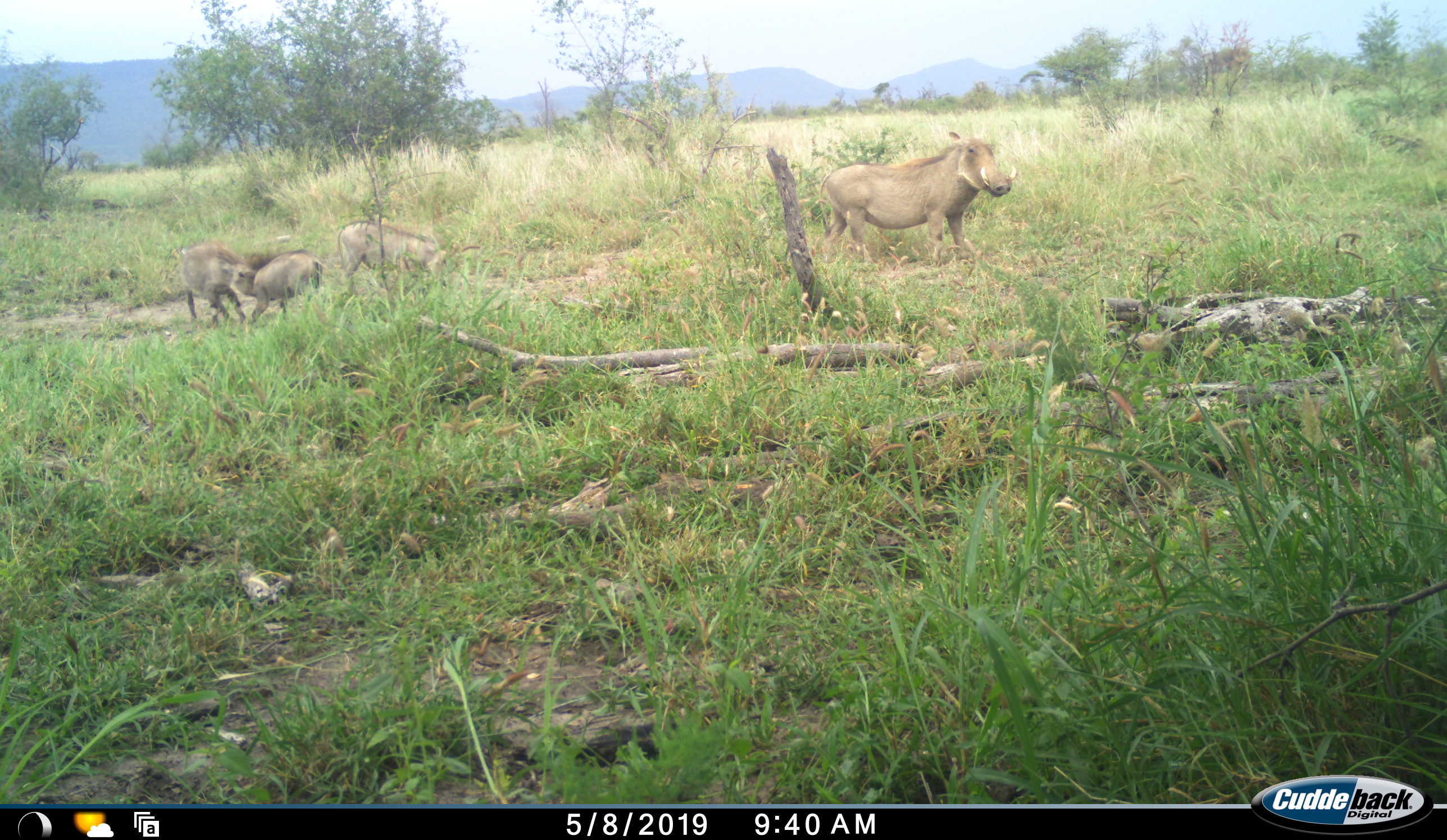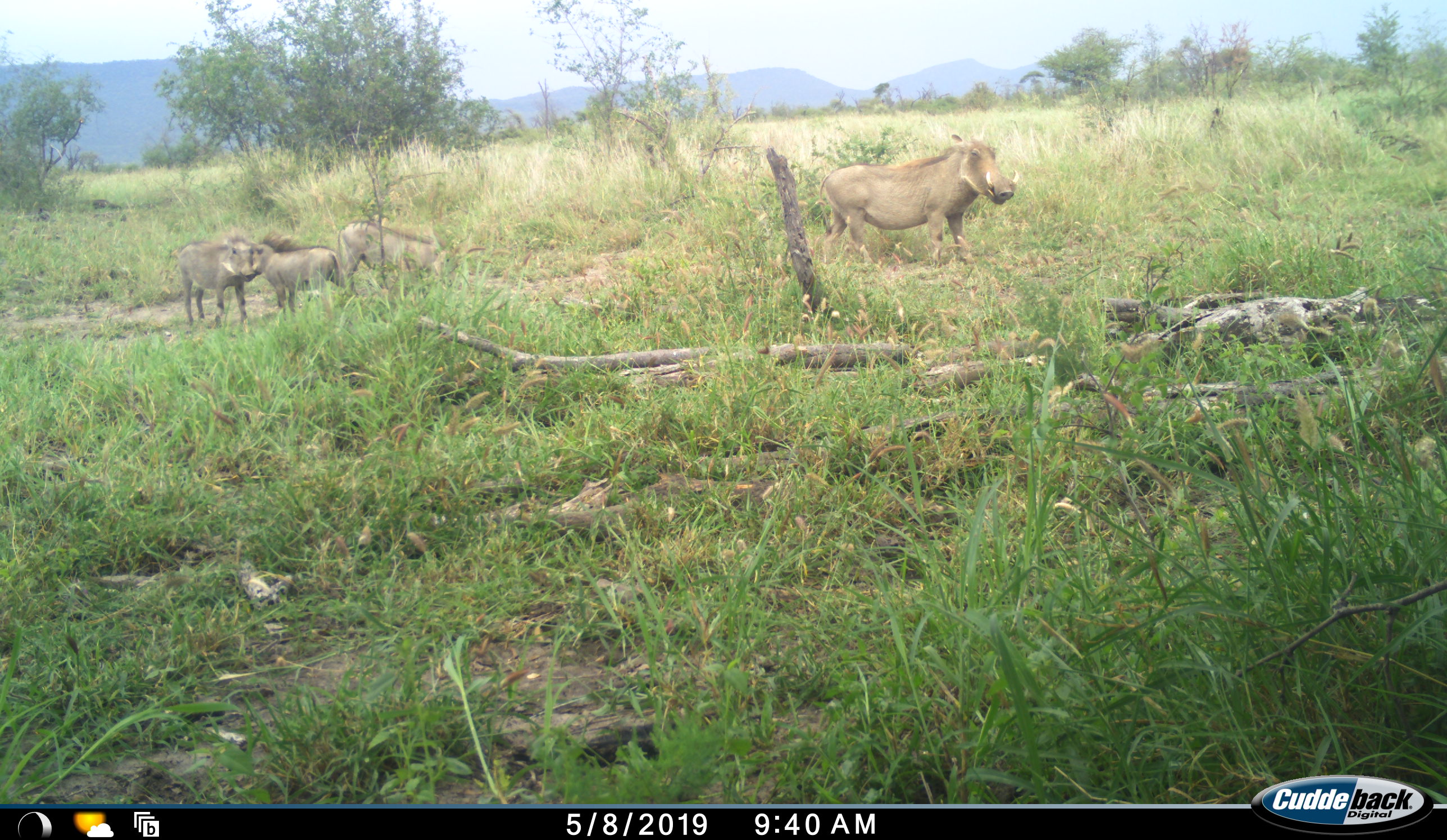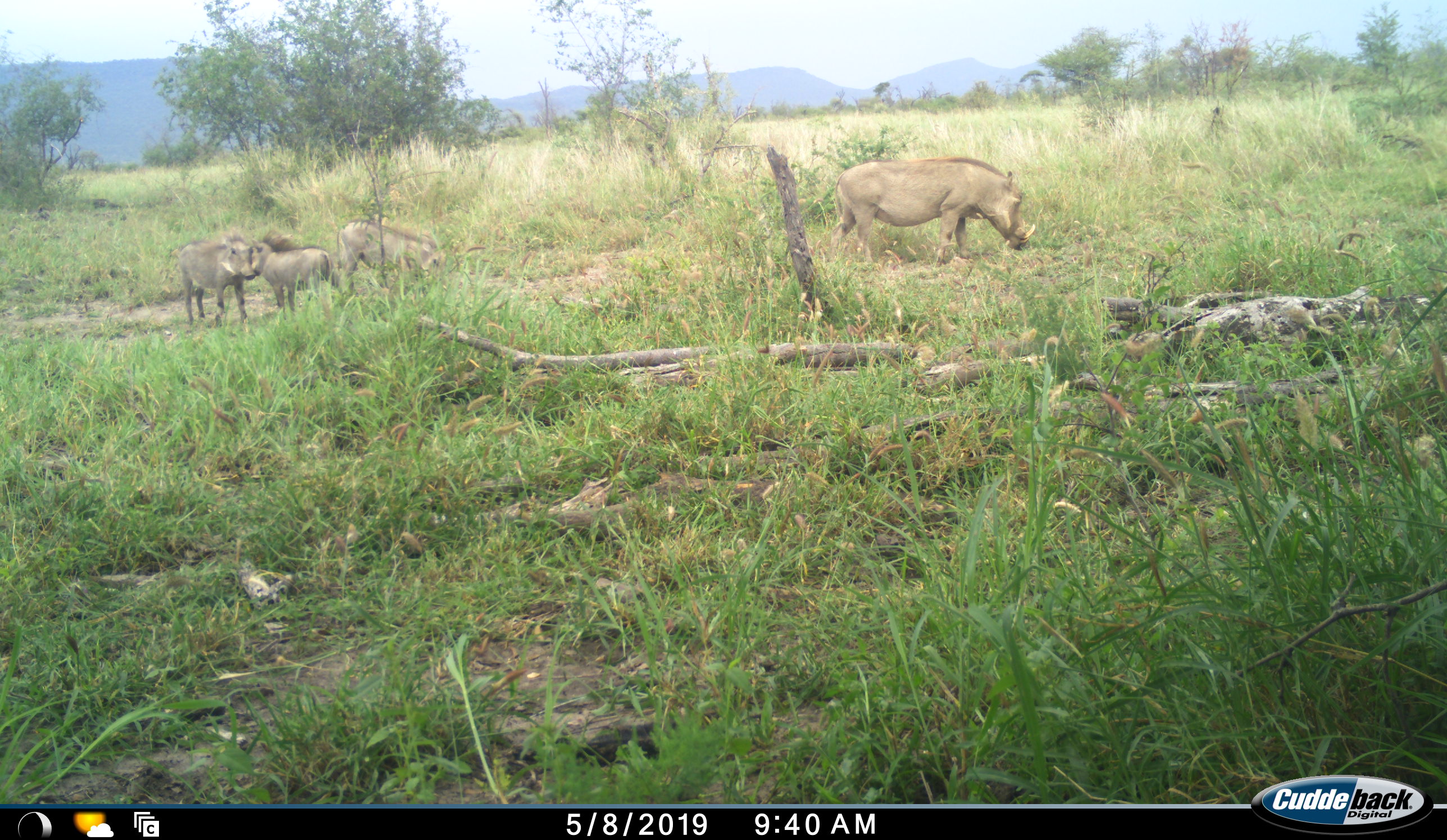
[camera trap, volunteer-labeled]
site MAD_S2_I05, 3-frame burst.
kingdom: Animalia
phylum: Chordata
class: Mammalia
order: Artiodactyla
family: Suidae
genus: Phacochoerus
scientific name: Phacochoerus africanus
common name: warthog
Warthog (Phacochoerus africanus), count 4. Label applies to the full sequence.